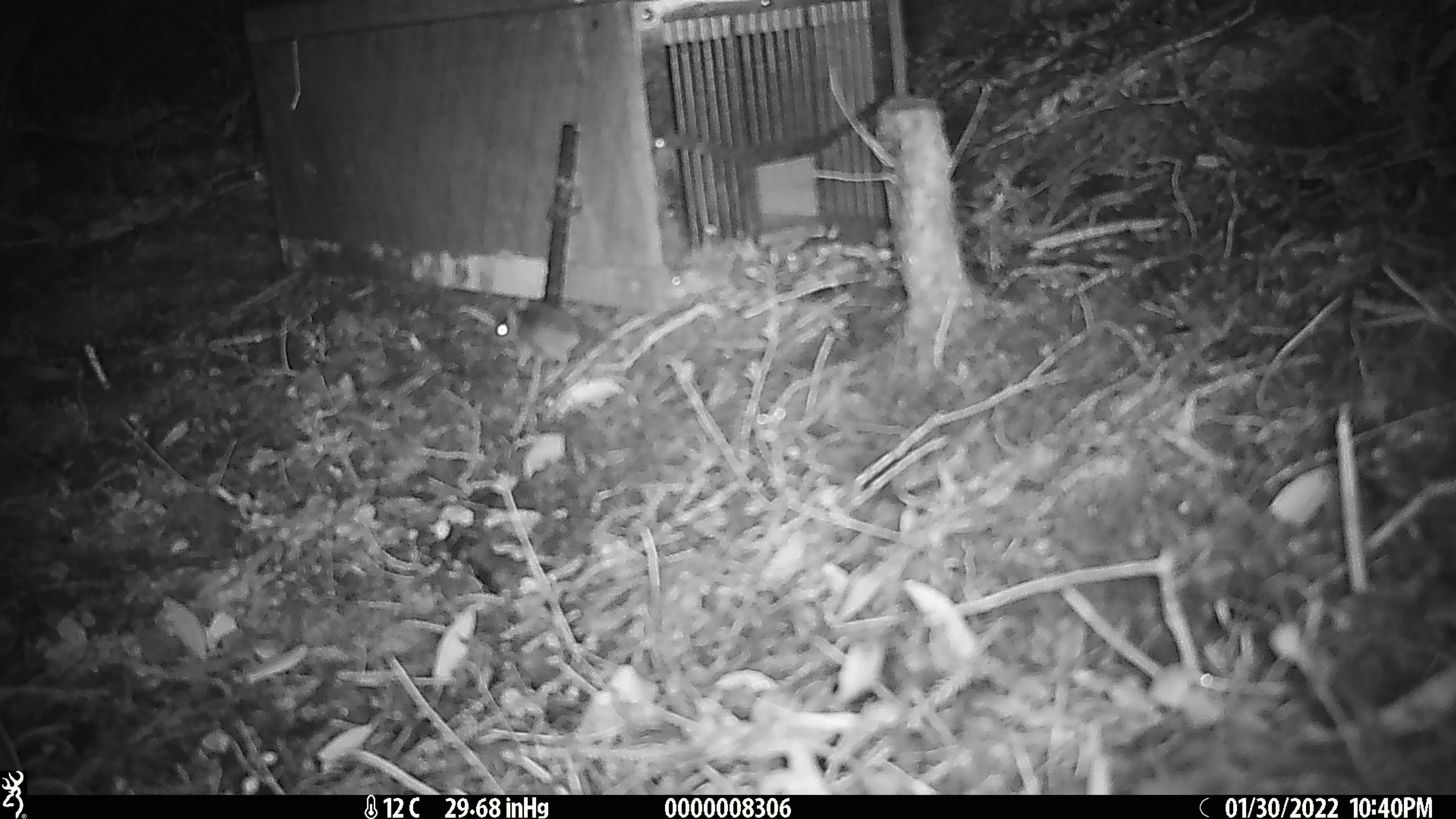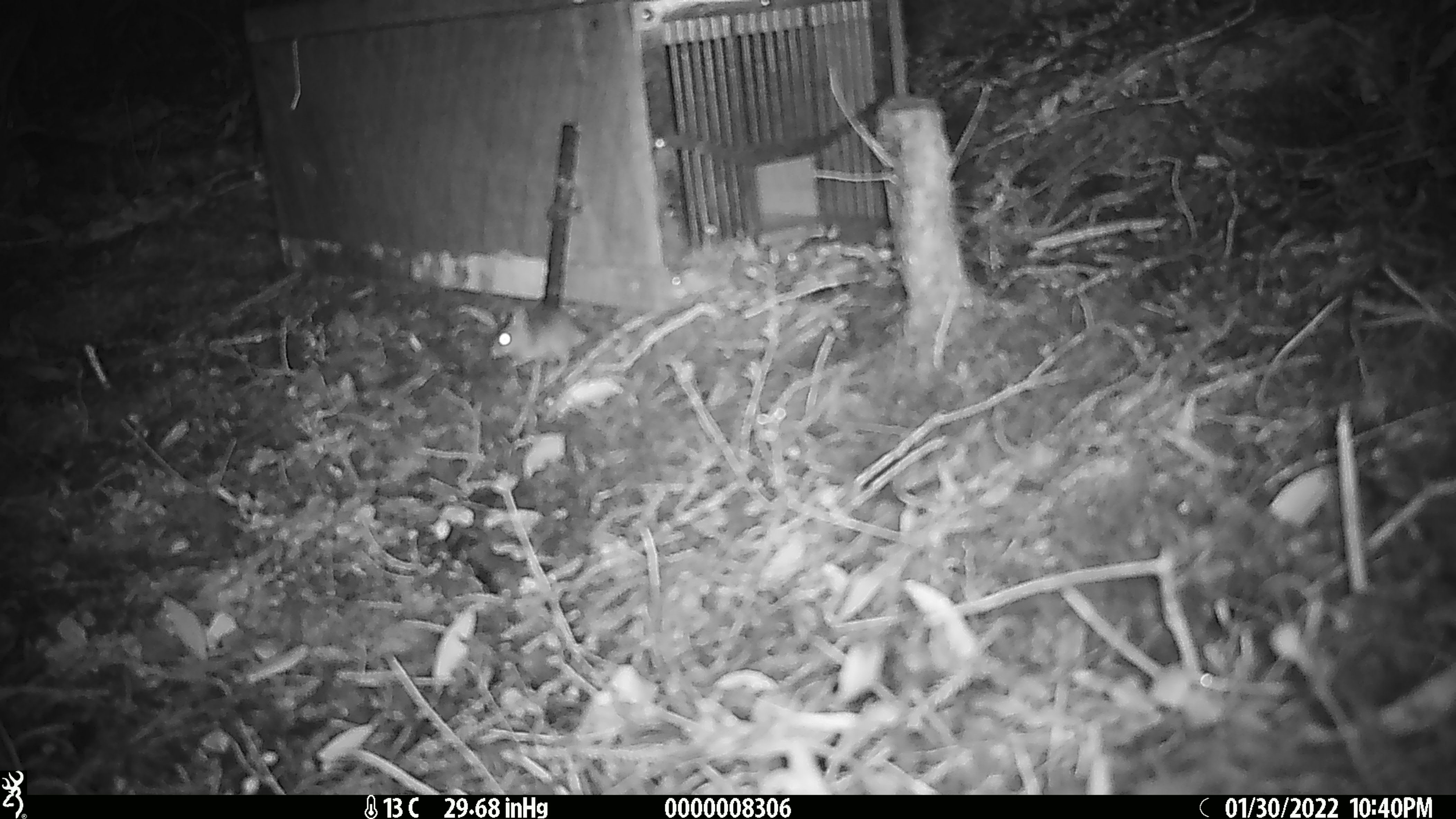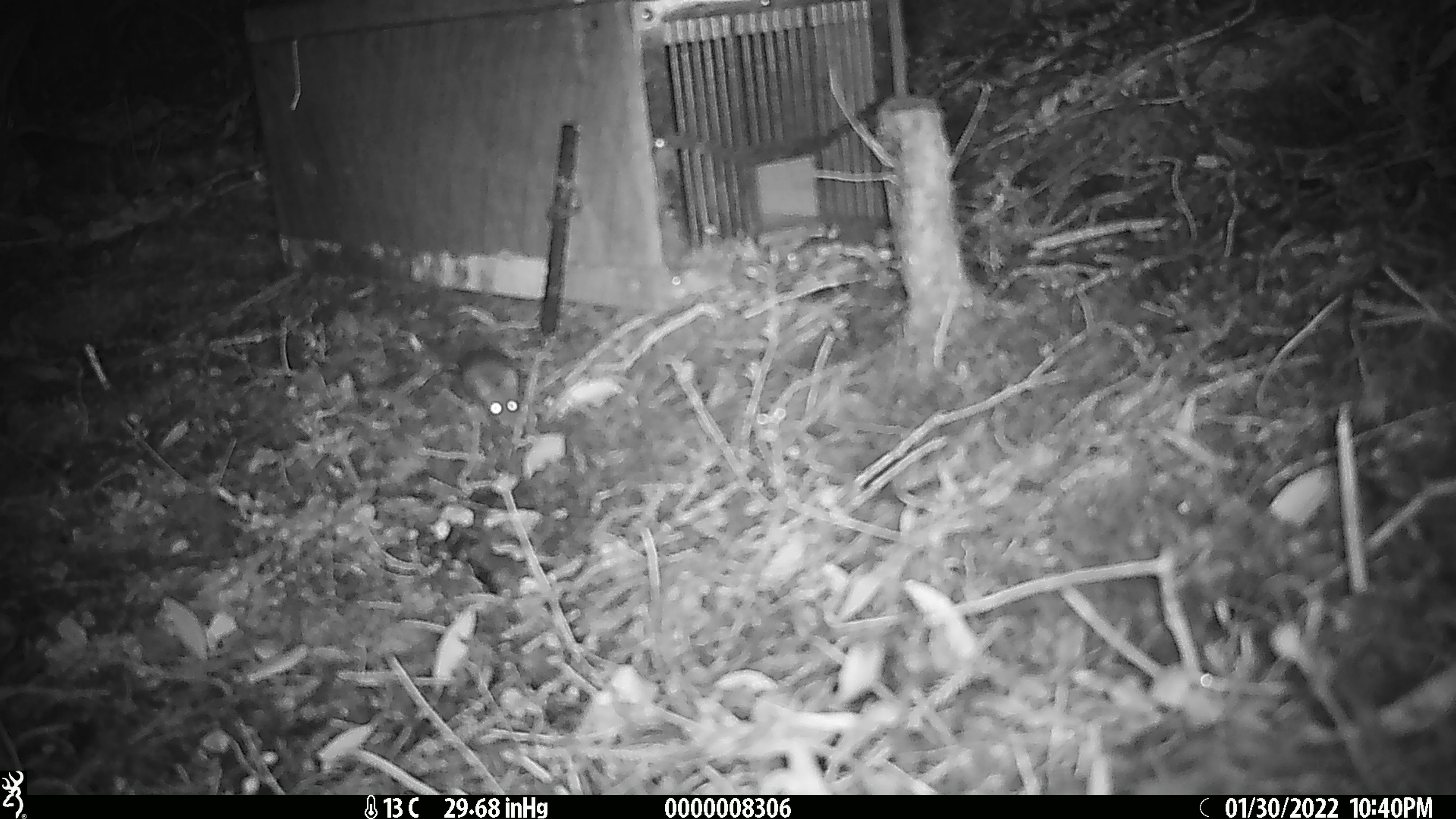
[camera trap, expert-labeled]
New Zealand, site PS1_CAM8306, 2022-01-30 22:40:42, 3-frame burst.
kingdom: Animalia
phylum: Chordata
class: Mammalia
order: Rodentia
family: Muridae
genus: Mus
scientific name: Mus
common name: mouse